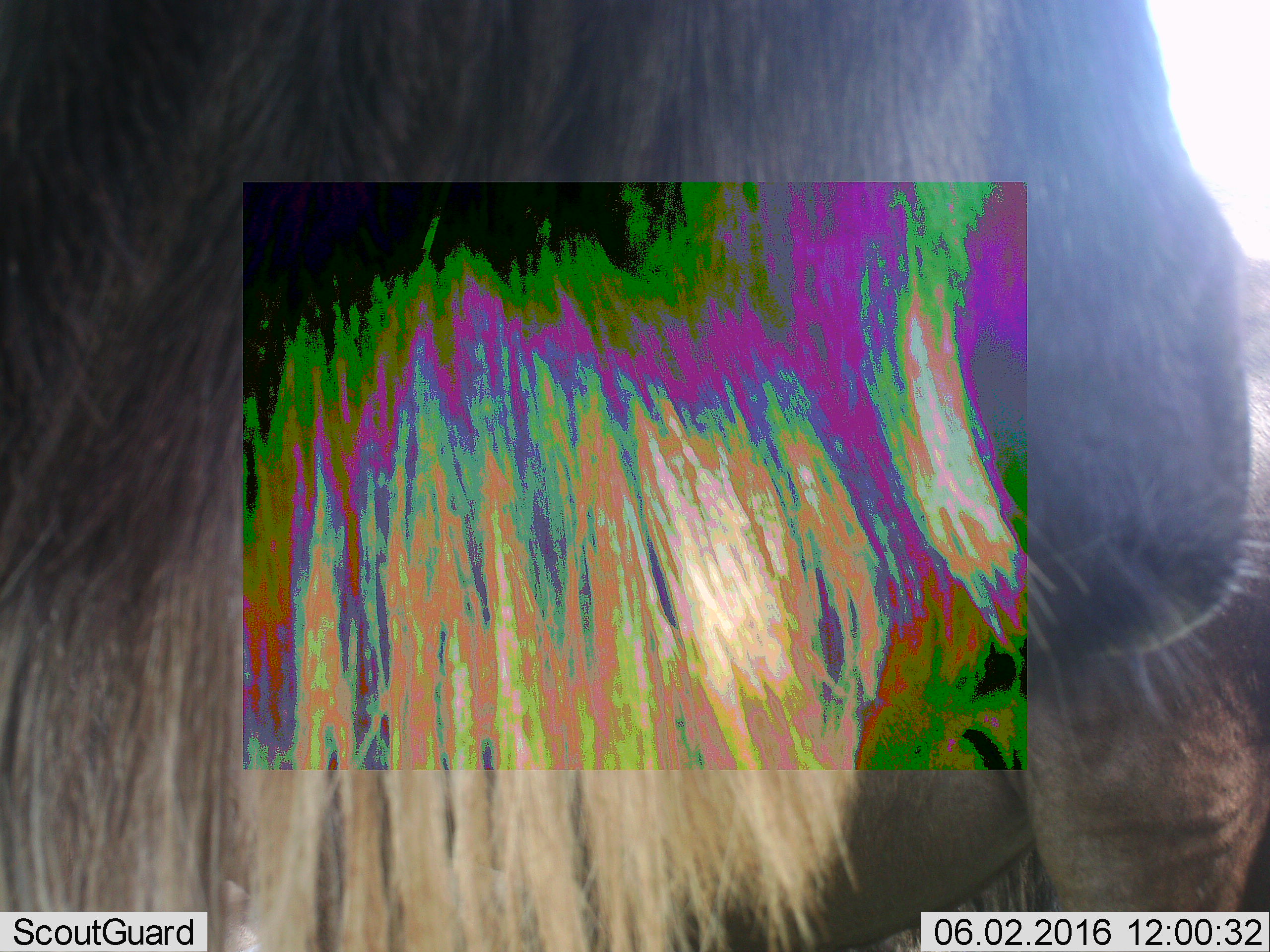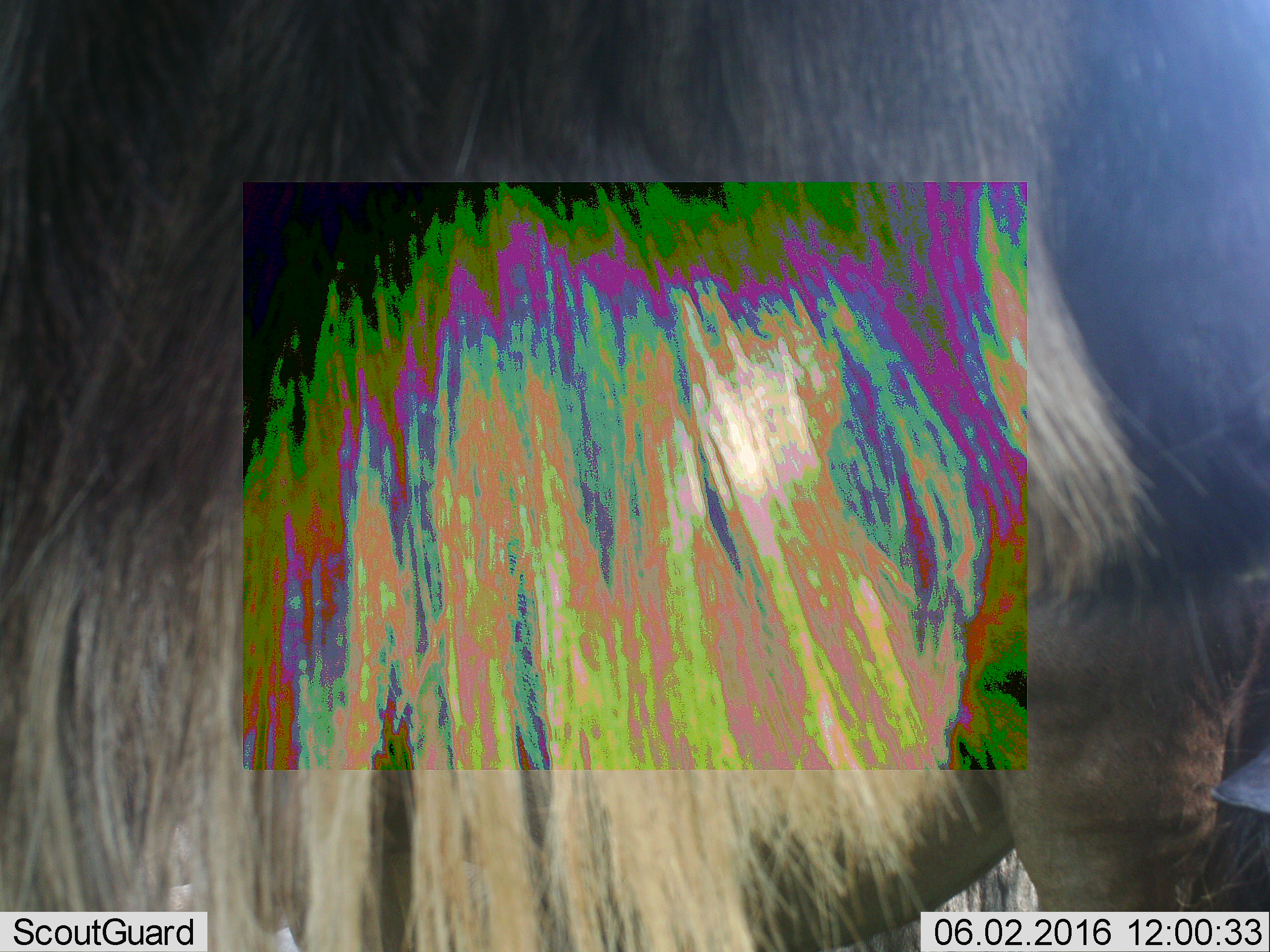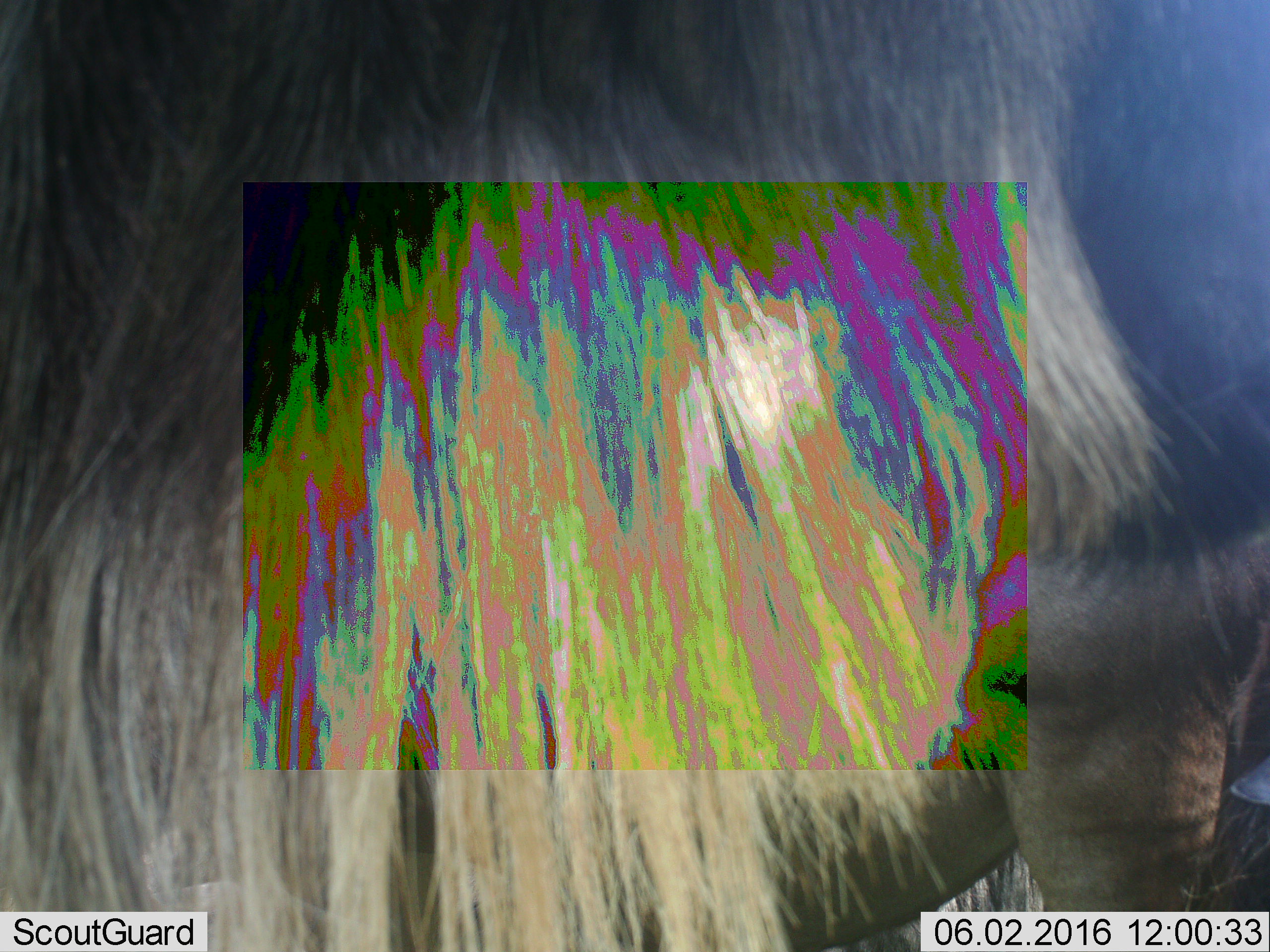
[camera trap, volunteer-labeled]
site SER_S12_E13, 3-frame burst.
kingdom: Animalia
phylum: Chordata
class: Mammalia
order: Artiodactyla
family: Bovidae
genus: Connochaetes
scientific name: Connochaetes taurinus taurinus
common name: blue wildebeest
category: wildebeestblue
Wildebeestblue (blue wildebeest) (Connochaetes taurinus taurinus), count 2. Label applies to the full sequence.